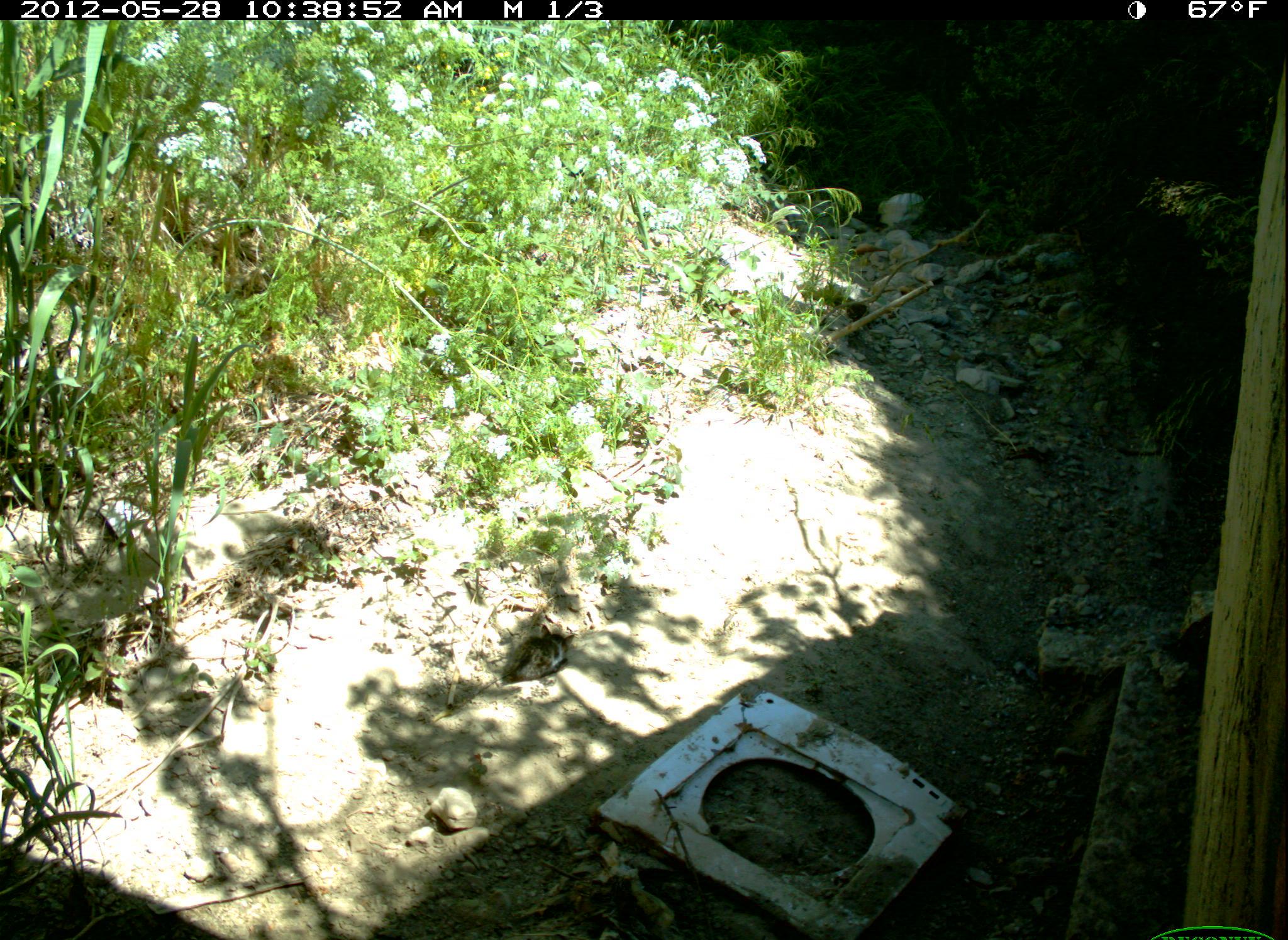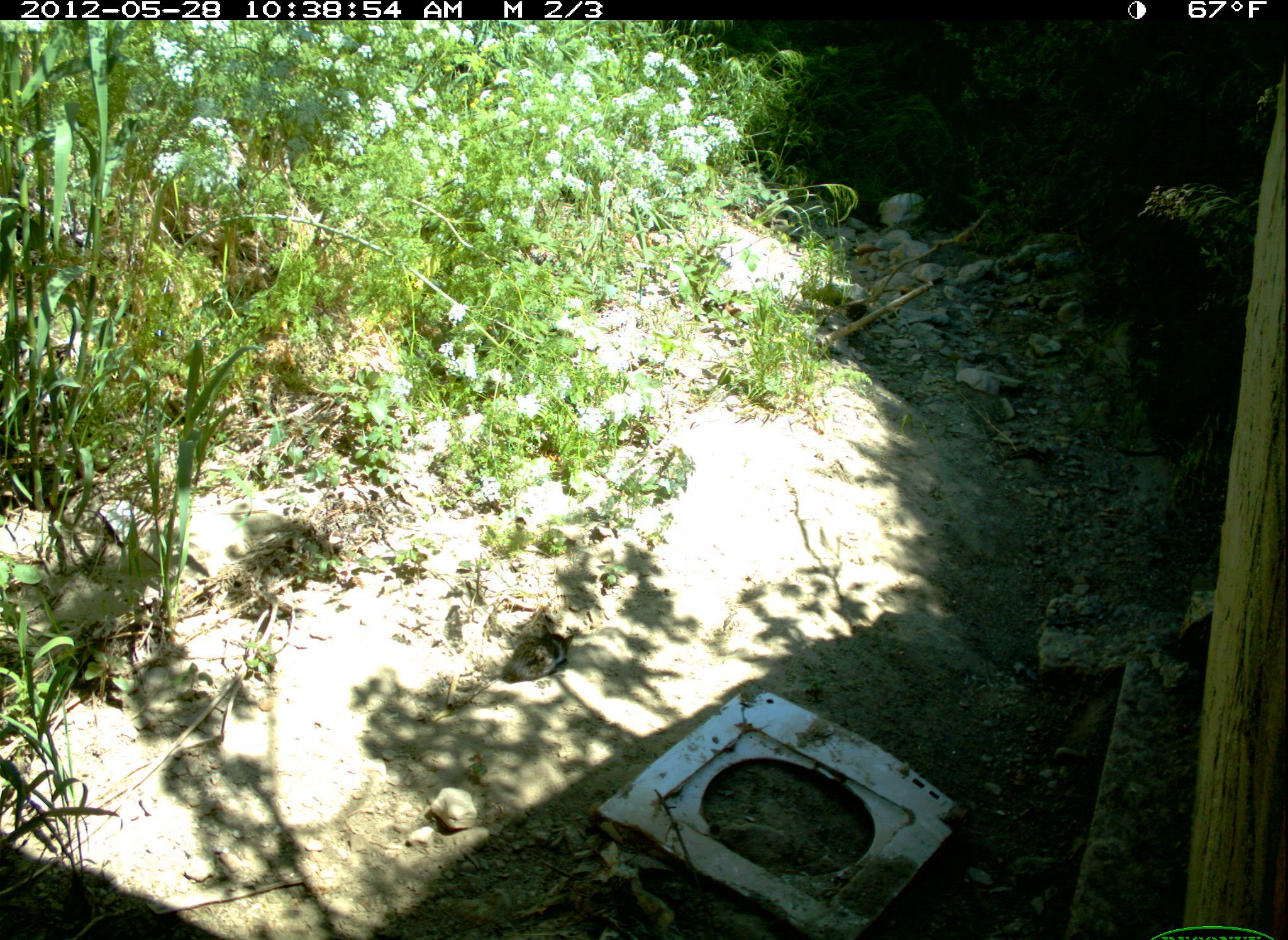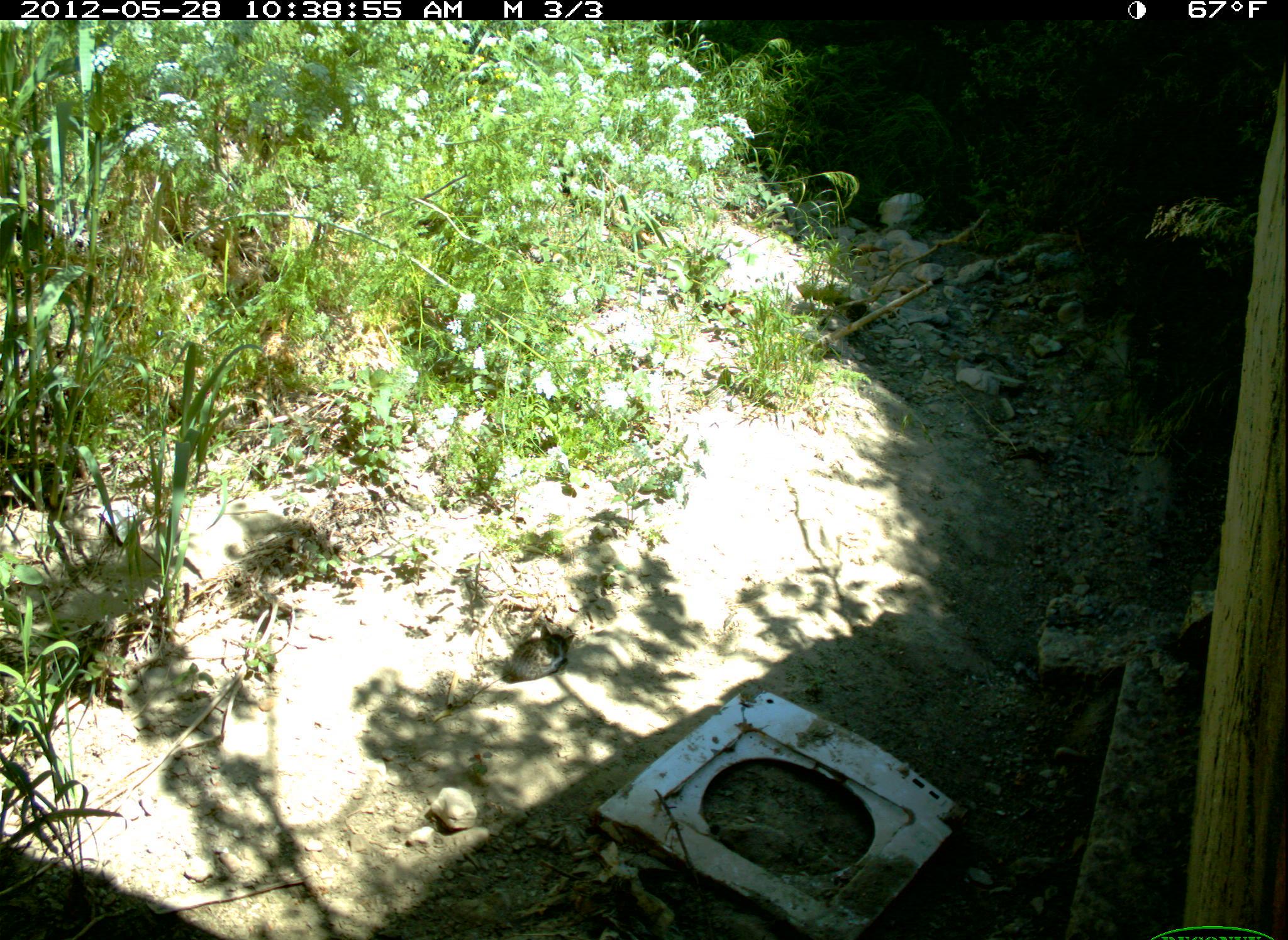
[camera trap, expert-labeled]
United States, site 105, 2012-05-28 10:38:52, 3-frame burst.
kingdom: Animalia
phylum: Chordata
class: Mammalia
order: Carnivora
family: Felidae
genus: Felis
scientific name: Felis catus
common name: cat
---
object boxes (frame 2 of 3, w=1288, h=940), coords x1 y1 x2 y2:
cat: 492 620 589 697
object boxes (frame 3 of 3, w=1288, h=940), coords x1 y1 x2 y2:
cat: 470 625 607 717